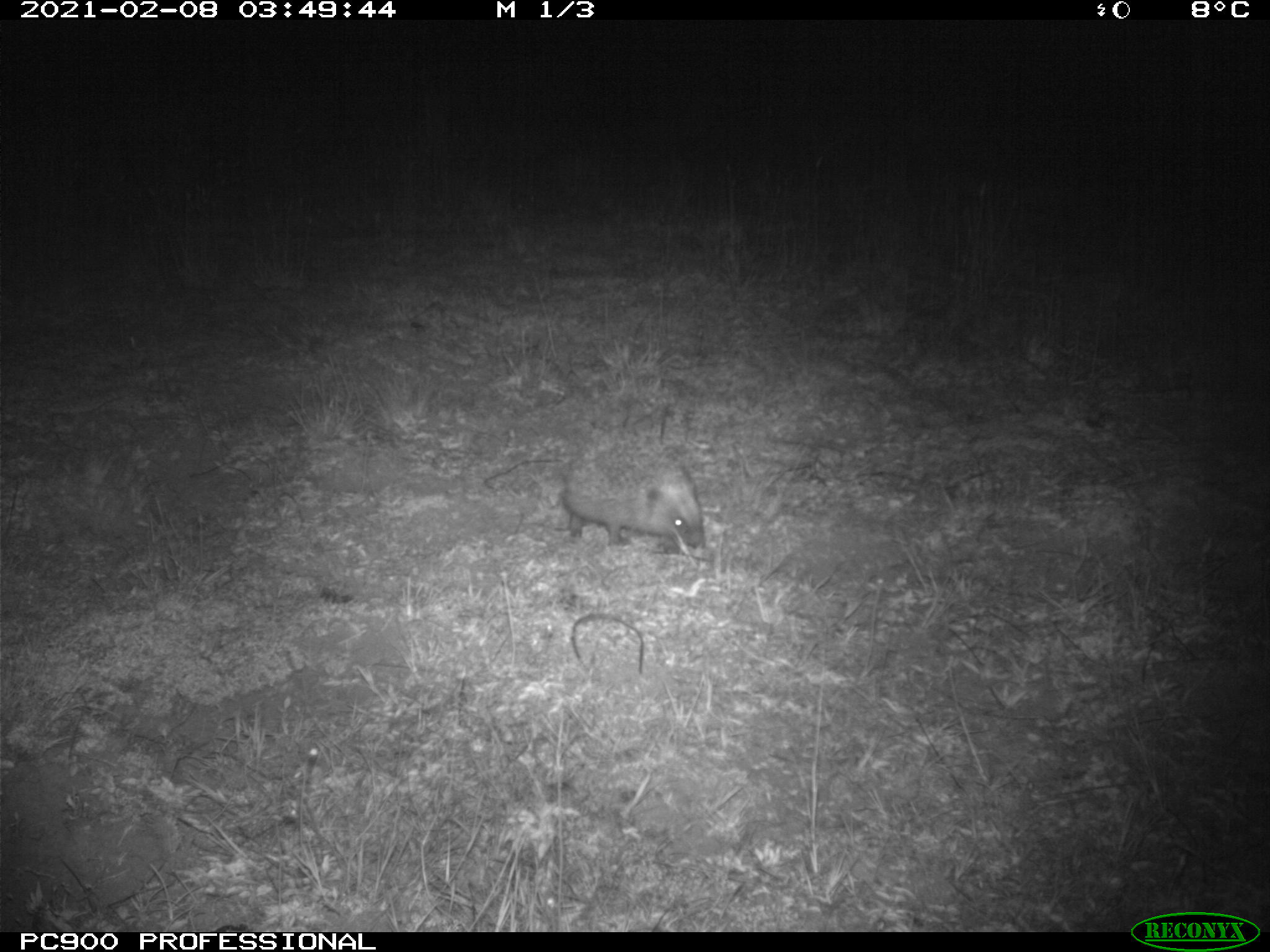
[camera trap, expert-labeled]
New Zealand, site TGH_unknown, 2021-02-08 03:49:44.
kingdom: Animalia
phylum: Chordata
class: Mammalia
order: Eulipotyphla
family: Erinaceidae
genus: Erinaceus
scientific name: Erinaceus europaeus europaeus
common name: european hedgehog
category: hedgehog